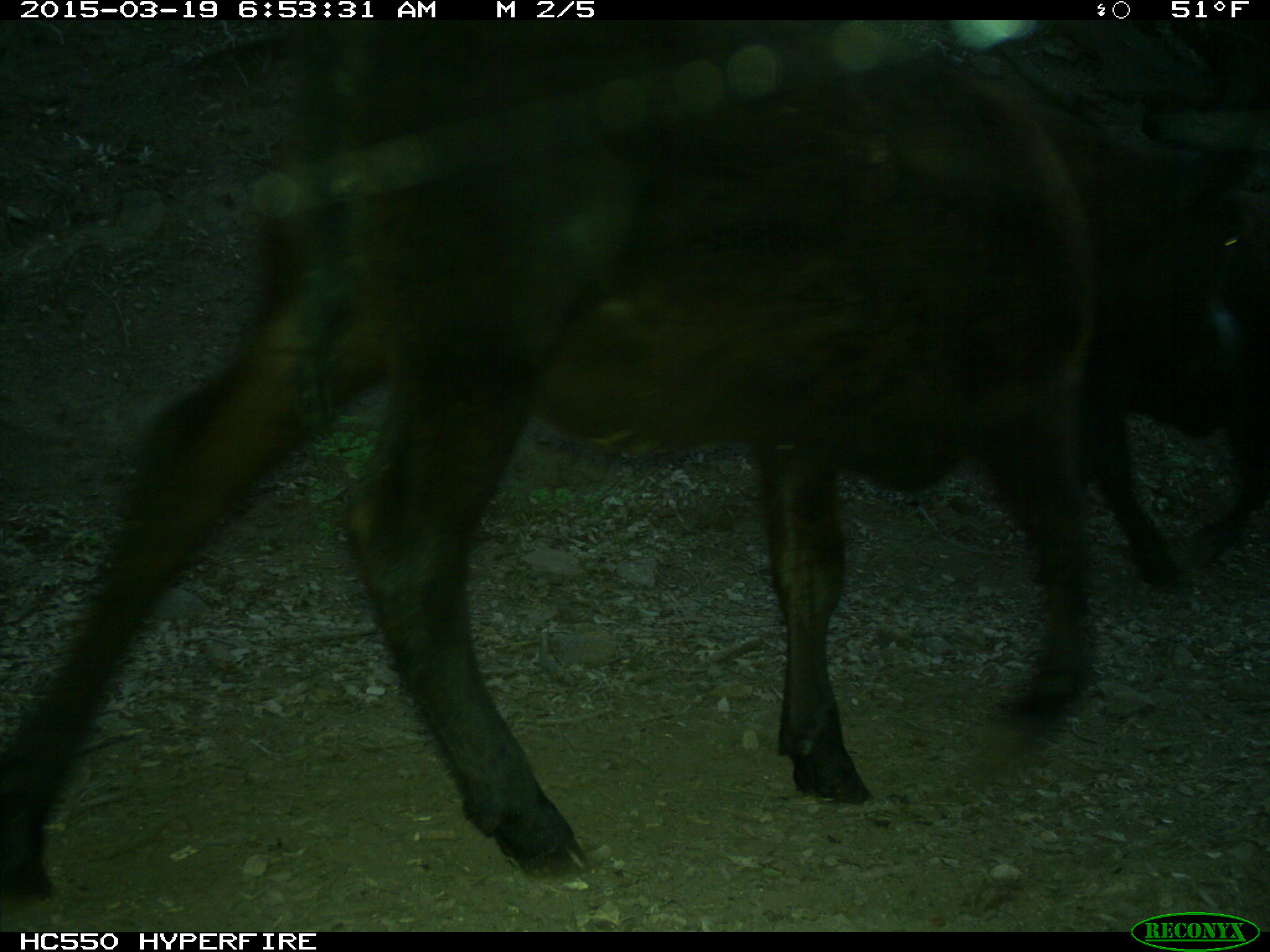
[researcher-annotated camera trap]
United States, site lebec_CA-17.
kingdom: Animalia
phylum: Chordata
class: Mammalia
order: Artiodactyla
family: Bovidae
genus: Bos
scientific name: Bos taurus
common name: domestic cow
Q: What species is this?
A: Bos taurus (domestic cow).